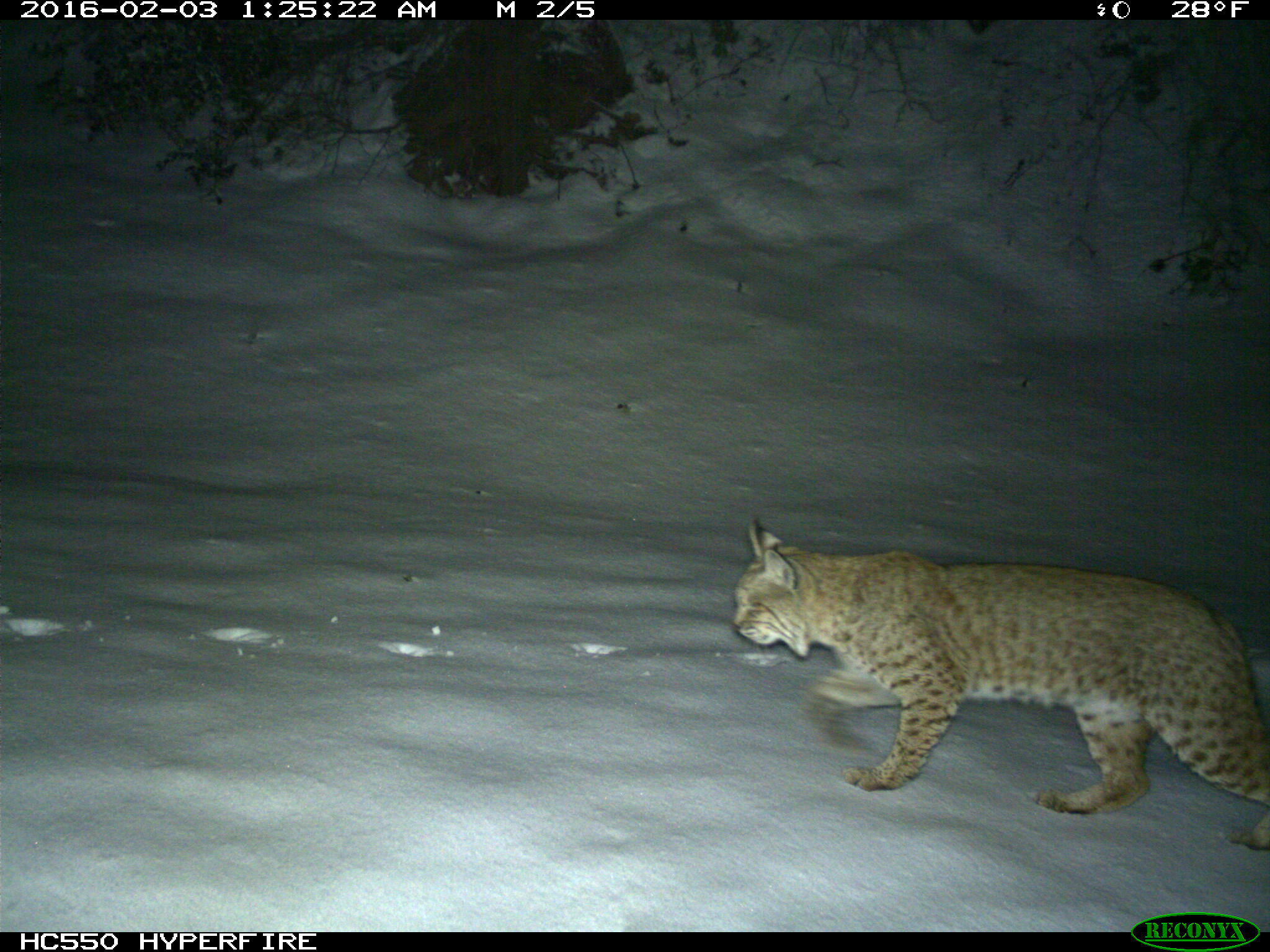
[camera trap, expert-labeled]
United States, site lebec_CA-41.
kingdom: Animalia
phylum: Chordata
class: Mammalia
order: Carnivora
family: Felidae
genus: Lynx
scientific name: Lynx rufus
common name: bobcat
Lynx rufus (bobcat).